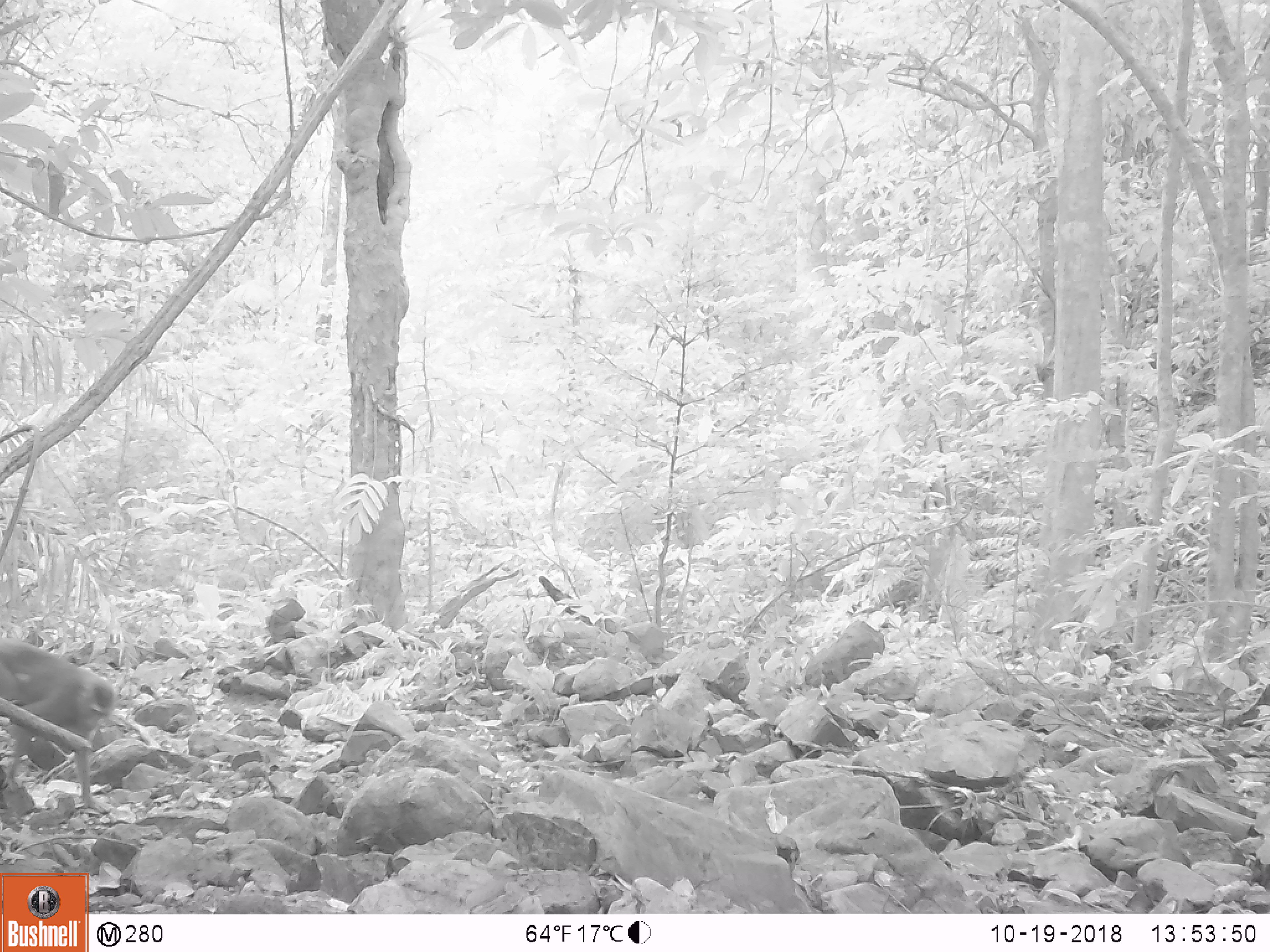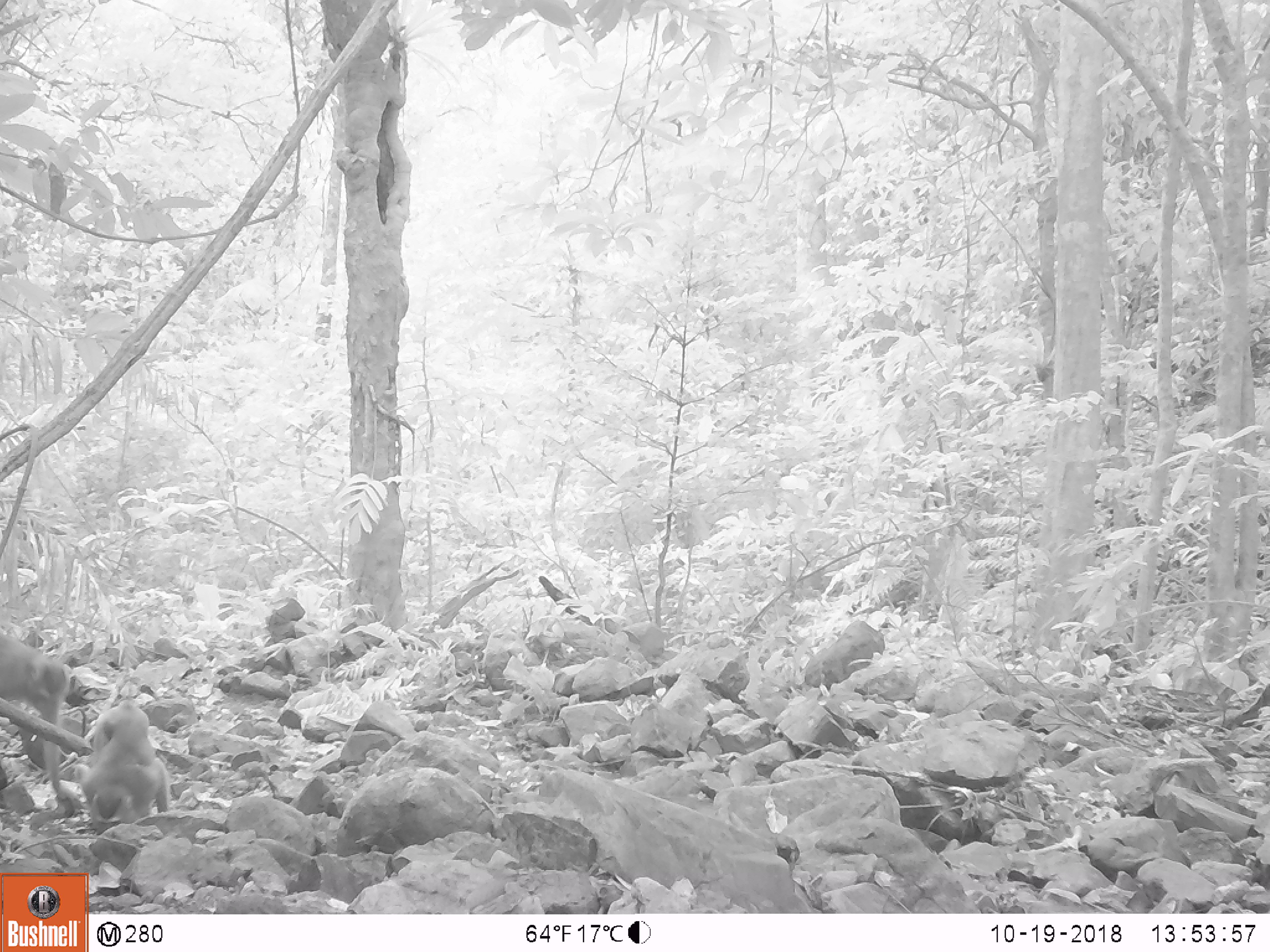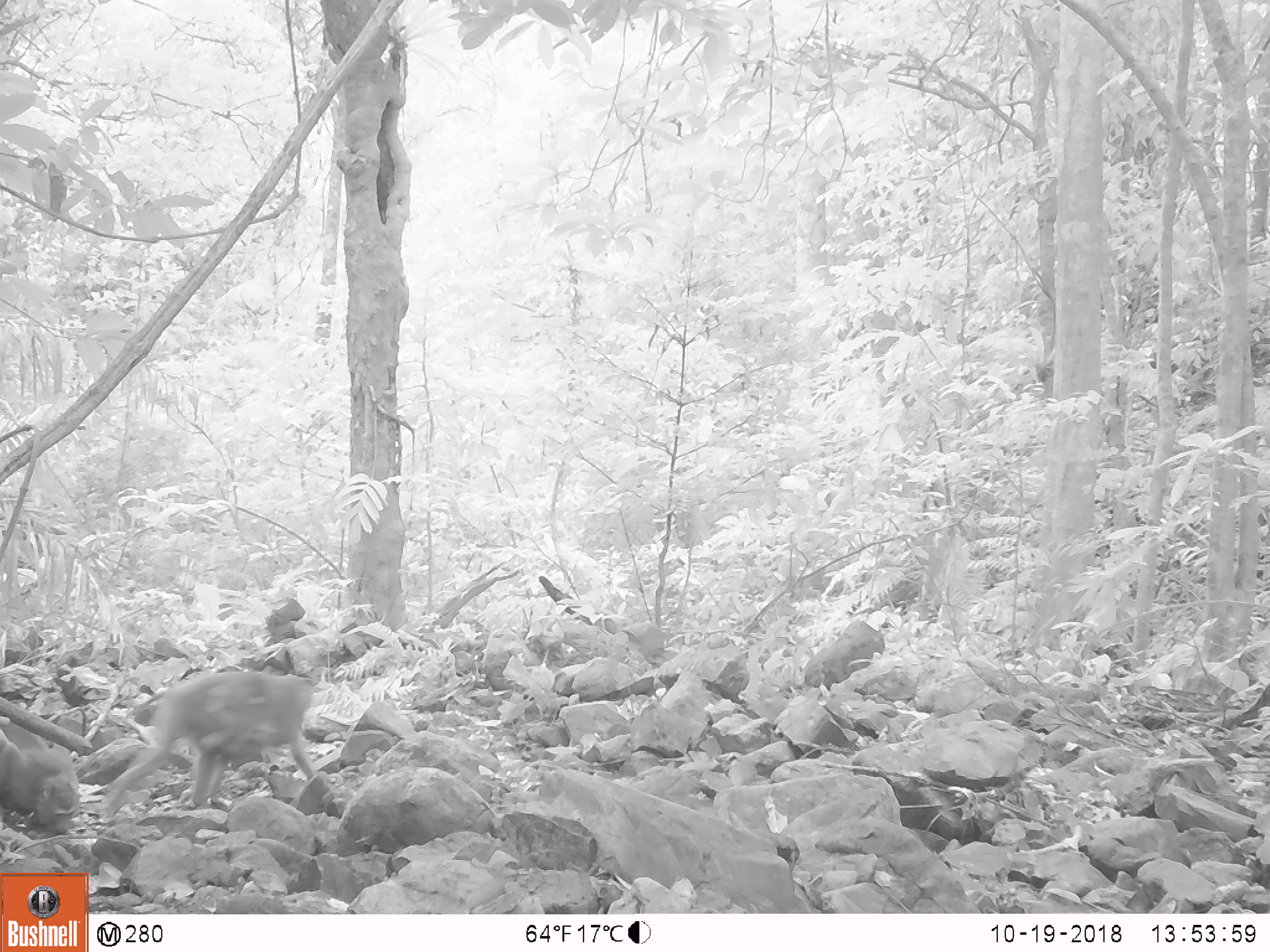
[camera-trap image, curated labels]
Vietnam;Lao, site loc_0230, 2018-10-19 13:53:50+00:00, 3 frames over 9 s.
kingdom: Animalia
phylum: Chordata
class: Mammalia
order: Primates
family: Cercopithecidae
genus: Macaca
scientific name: Macaca nemestrina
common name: pig-tailed macaque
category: pig tailed macaque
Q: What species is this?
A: Pig tailed macaque (pig-tailed macaque) (Macaca nemestrina).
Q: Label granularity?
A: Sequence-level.